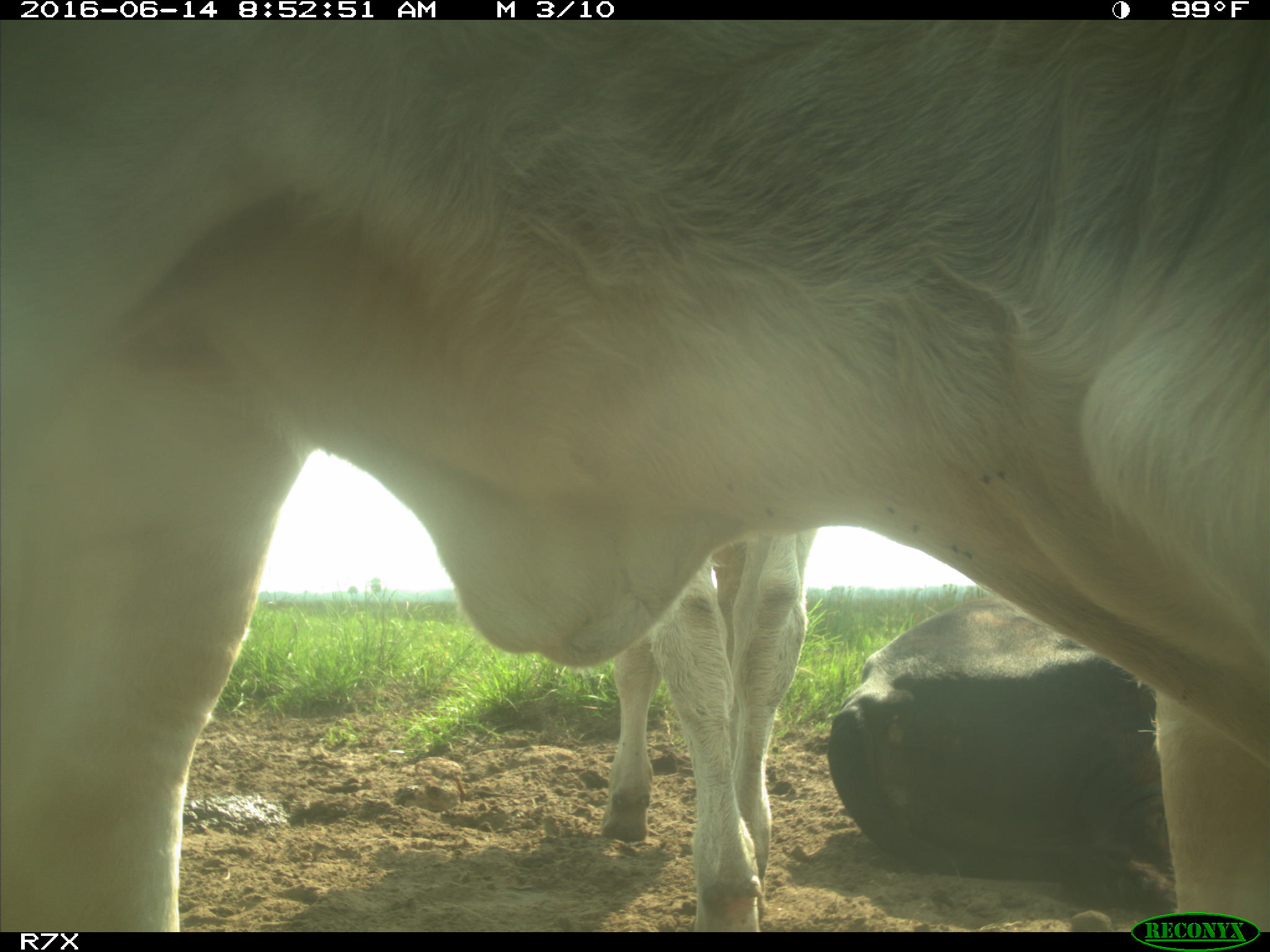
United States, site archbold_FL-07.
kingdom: Animalia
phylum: Chordata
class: Mammalia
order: Artiodactyla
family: Bovidae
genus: Bos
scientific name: Bos taurus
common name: domestic cow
Bos taurus (domestic cow).